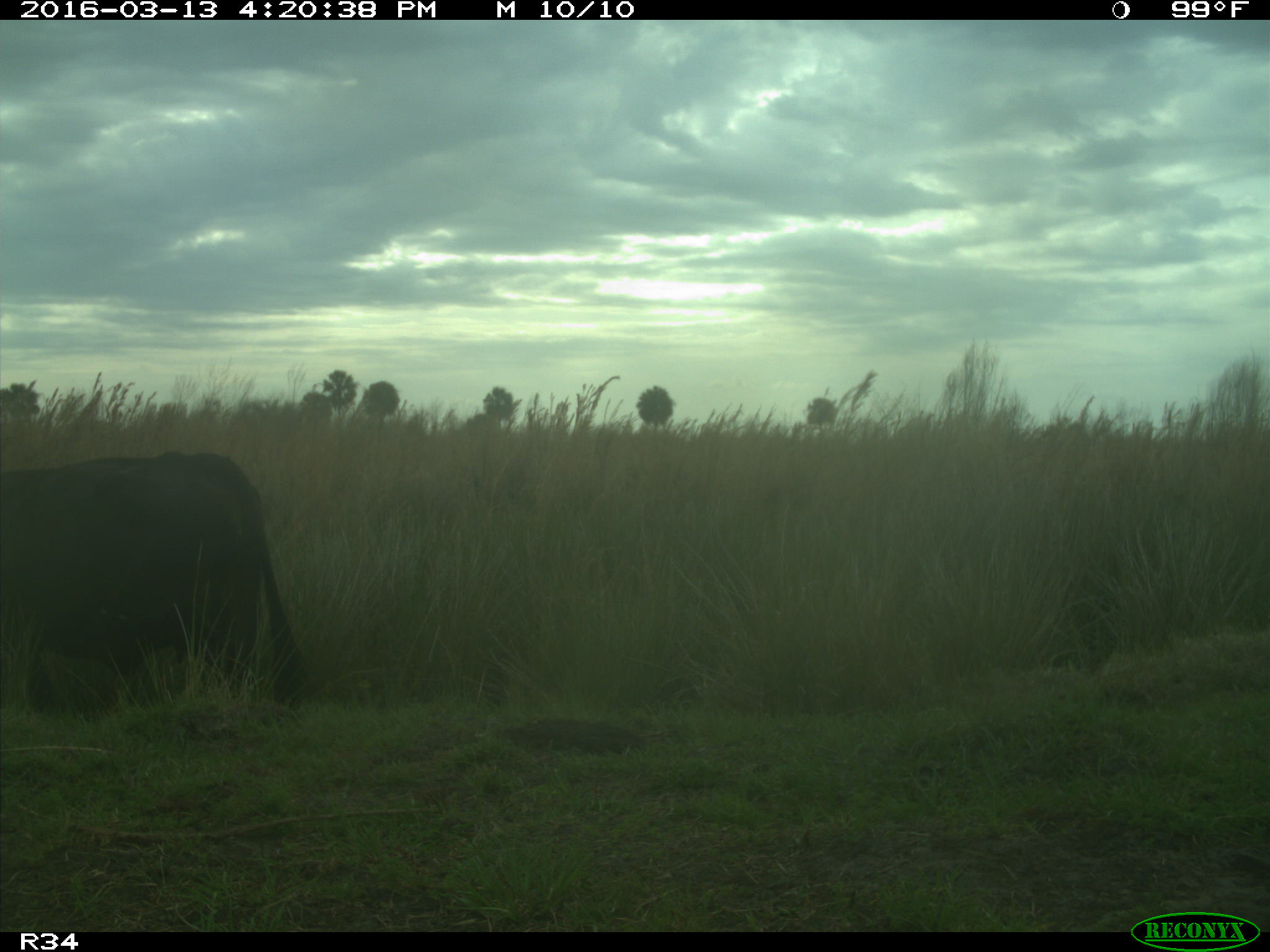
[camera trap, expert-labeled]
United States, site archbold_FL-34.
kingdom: Animalia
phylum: Chordata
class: Mammalia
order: Artiodactyla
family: Bovidae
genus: Bos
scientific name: Bos taurus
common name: domestic cow